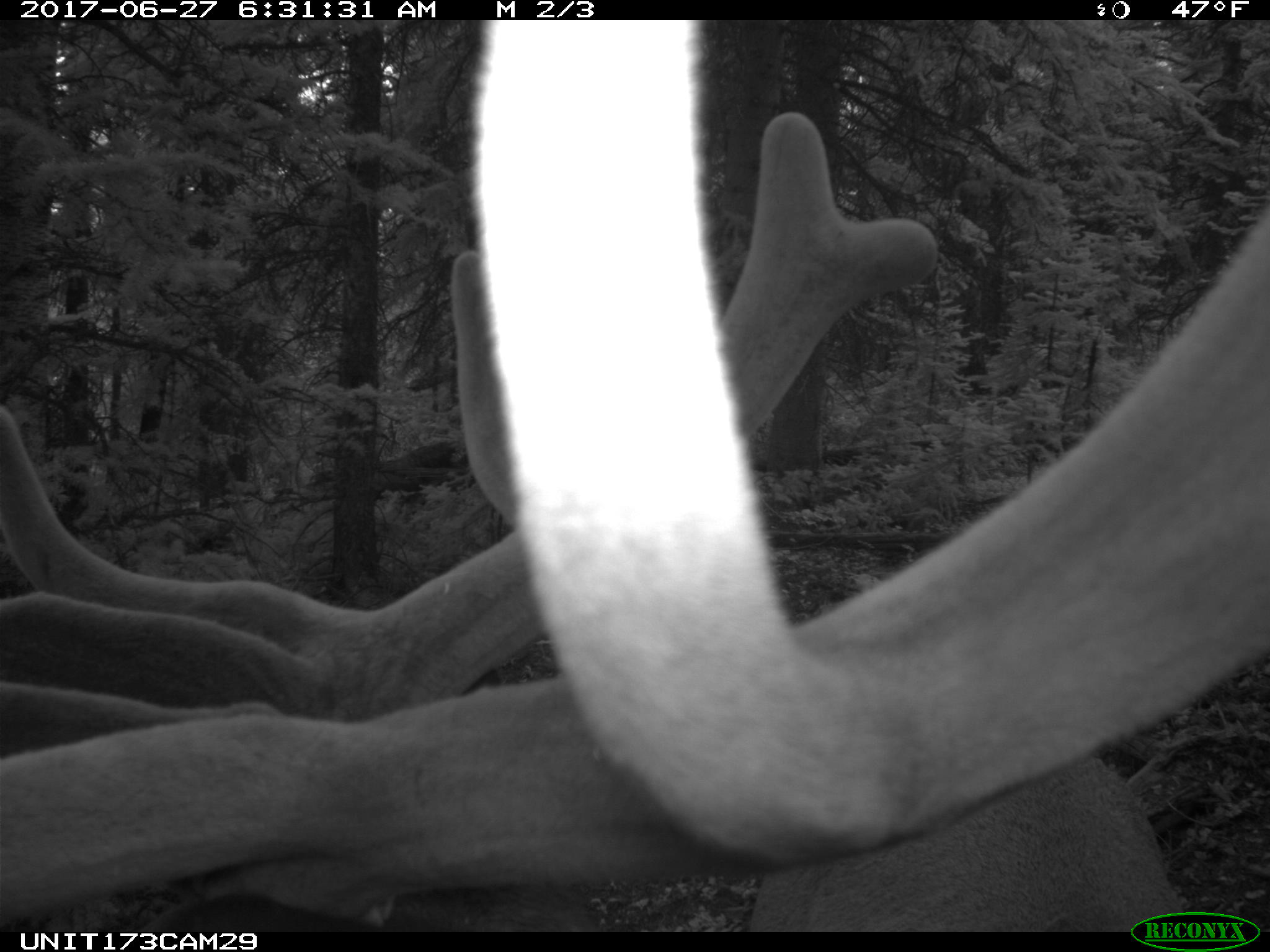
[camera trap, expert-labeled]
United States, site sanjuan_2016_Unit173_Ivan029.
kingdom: Animalia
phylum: Chordata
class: Mammalia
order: Artiodactyla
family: Cervidae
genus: Cervus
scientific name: Cervus elaphus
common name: red deer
Cervus elaphus (red deer).